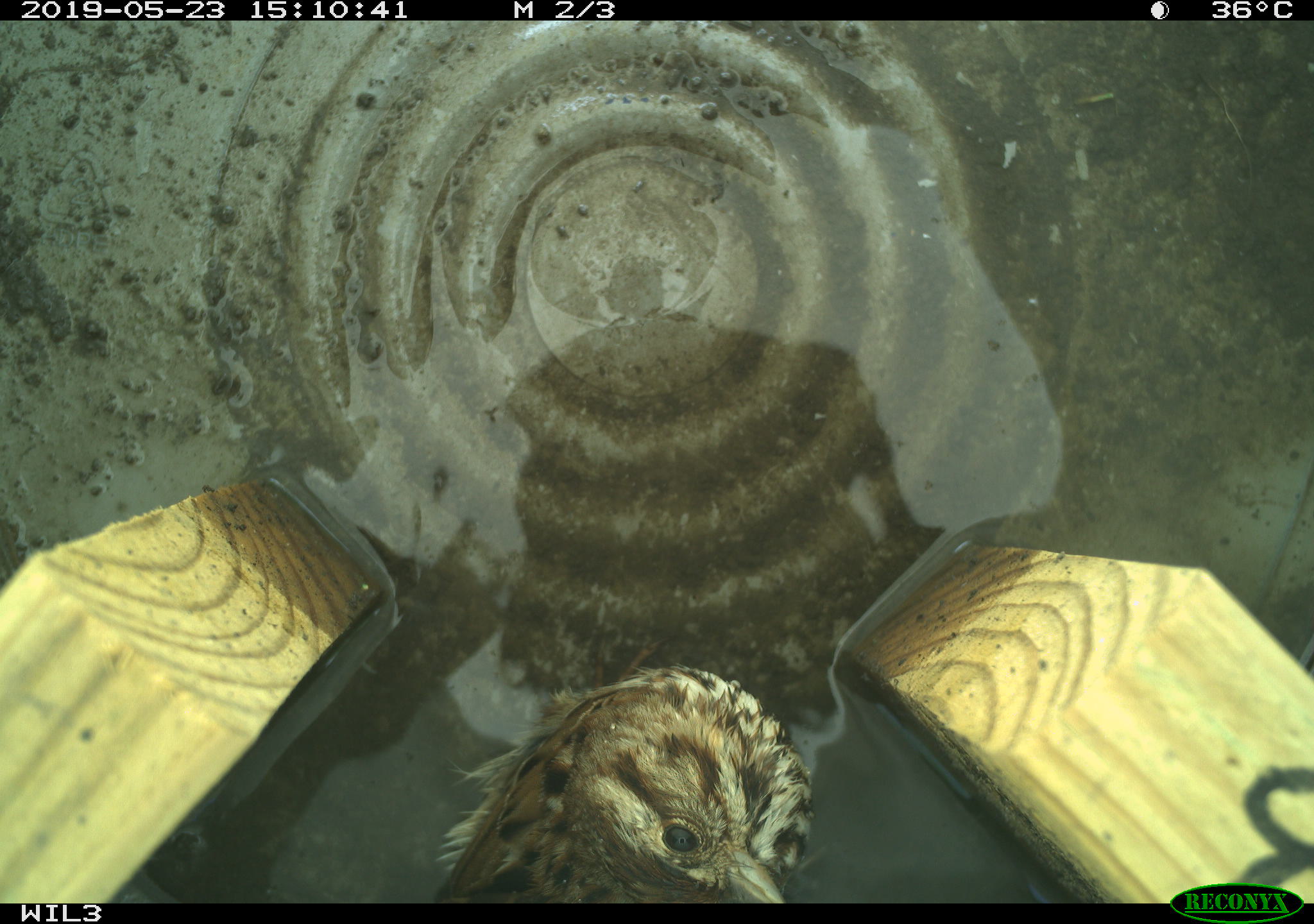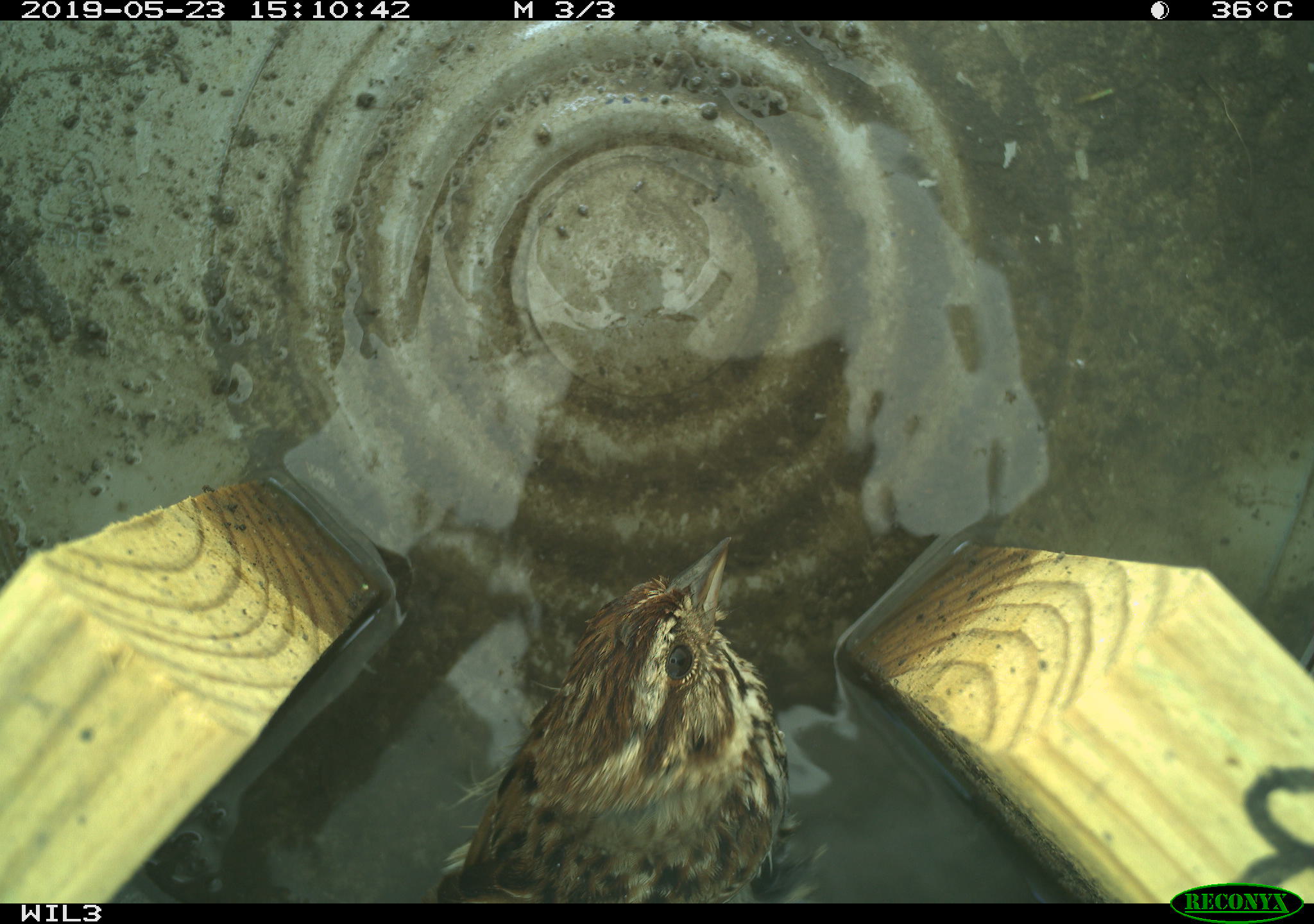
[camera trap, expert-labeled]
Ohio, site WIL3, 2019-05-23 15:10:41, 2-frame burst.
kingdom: Animalia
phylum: Chordata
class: Aves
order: Passeriformes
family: Passerellidae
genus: Melospiza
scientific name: Melospiza melodia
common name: song sparrow